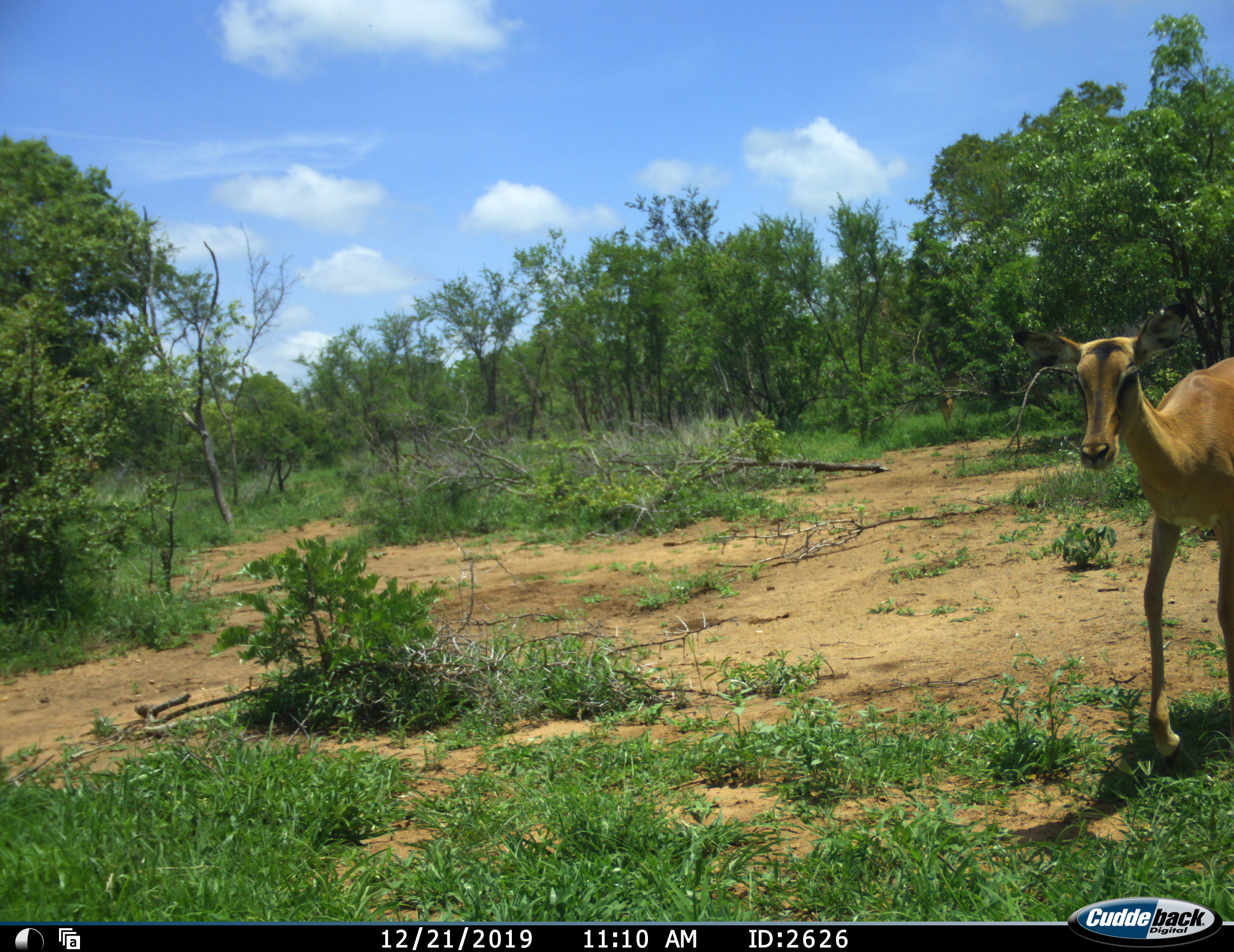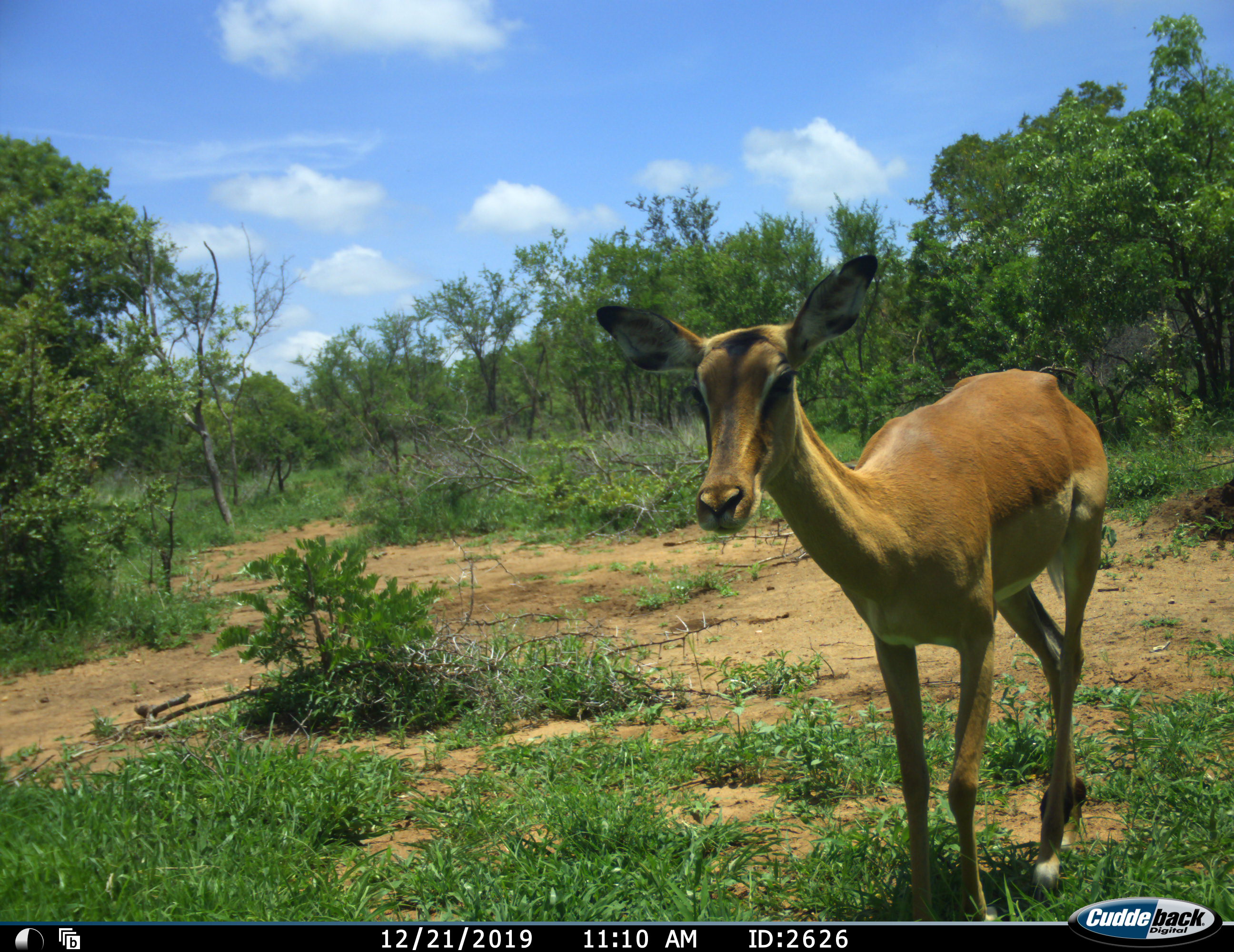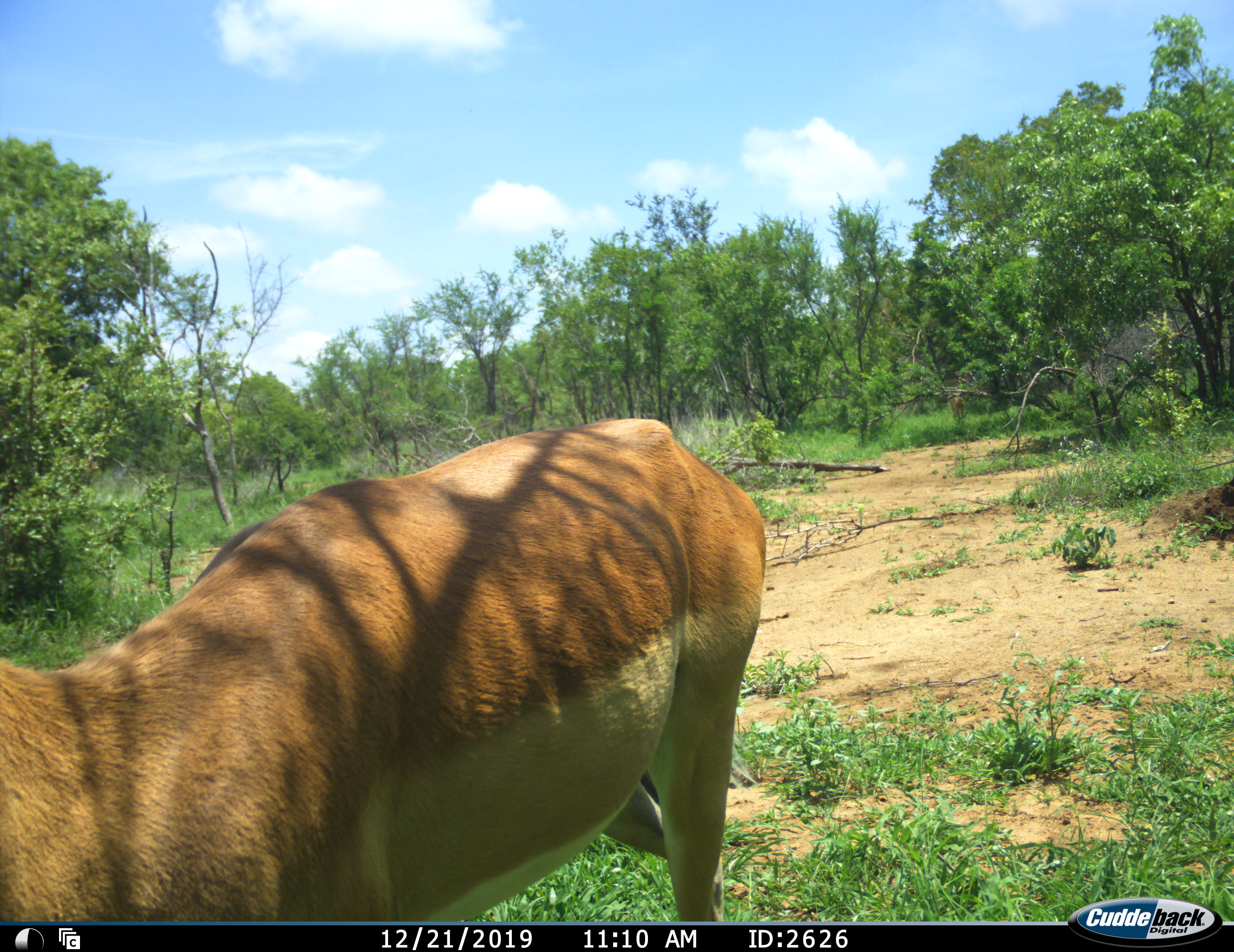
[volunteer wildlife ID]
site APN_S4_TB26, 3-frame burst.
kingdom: Animalia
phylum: Chordata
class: Mammalia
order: Artiodactyla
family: Bovidae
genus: Aepyceros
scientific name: Aepyceros melampus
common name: impala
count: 1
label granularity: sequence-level